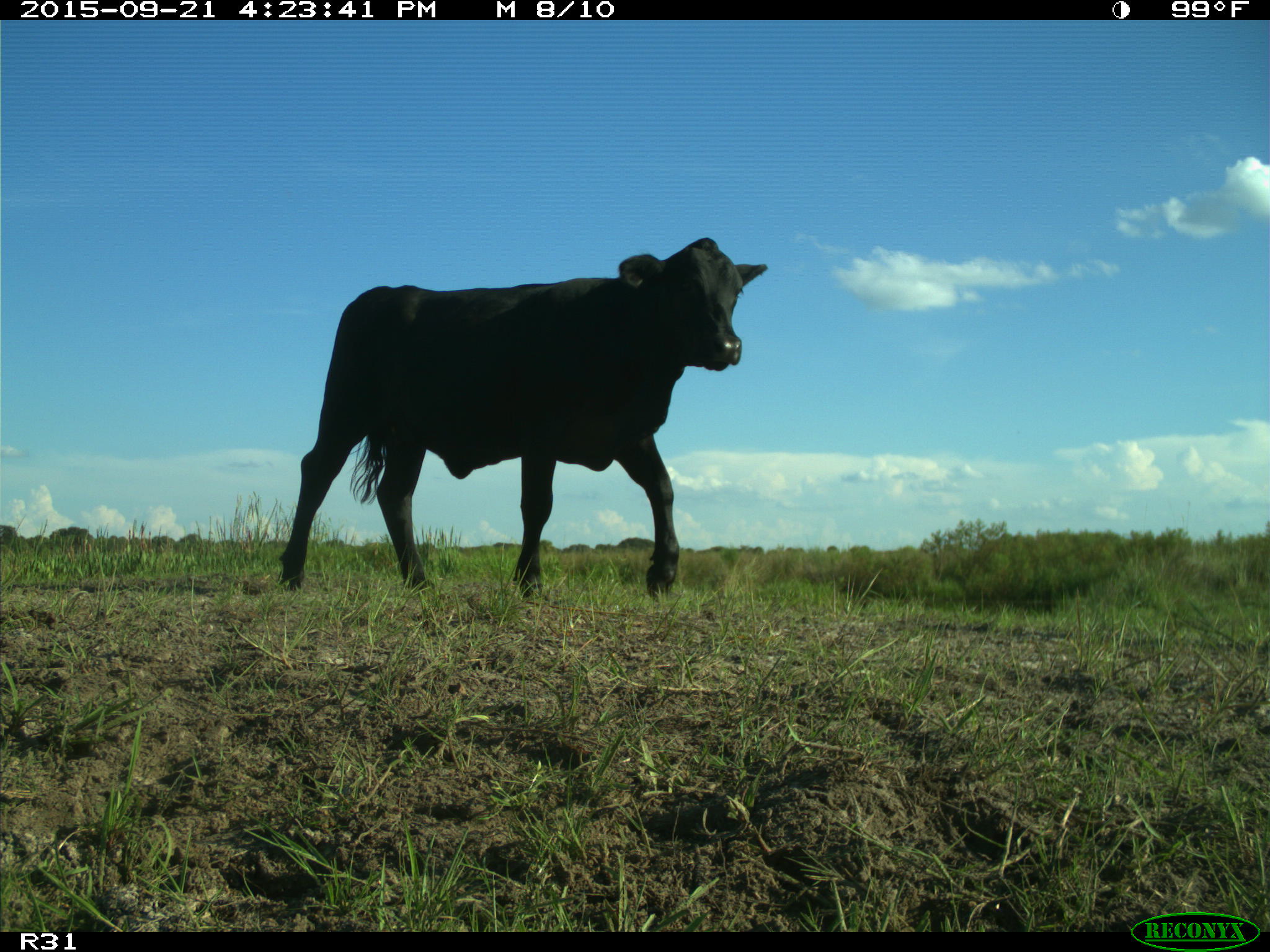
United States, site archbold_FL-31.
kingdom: Animalia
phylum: Chordata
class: Mammalia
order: Artiodactyla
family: Bovidae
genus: Bos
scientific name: Bos taurus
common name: domestic cow